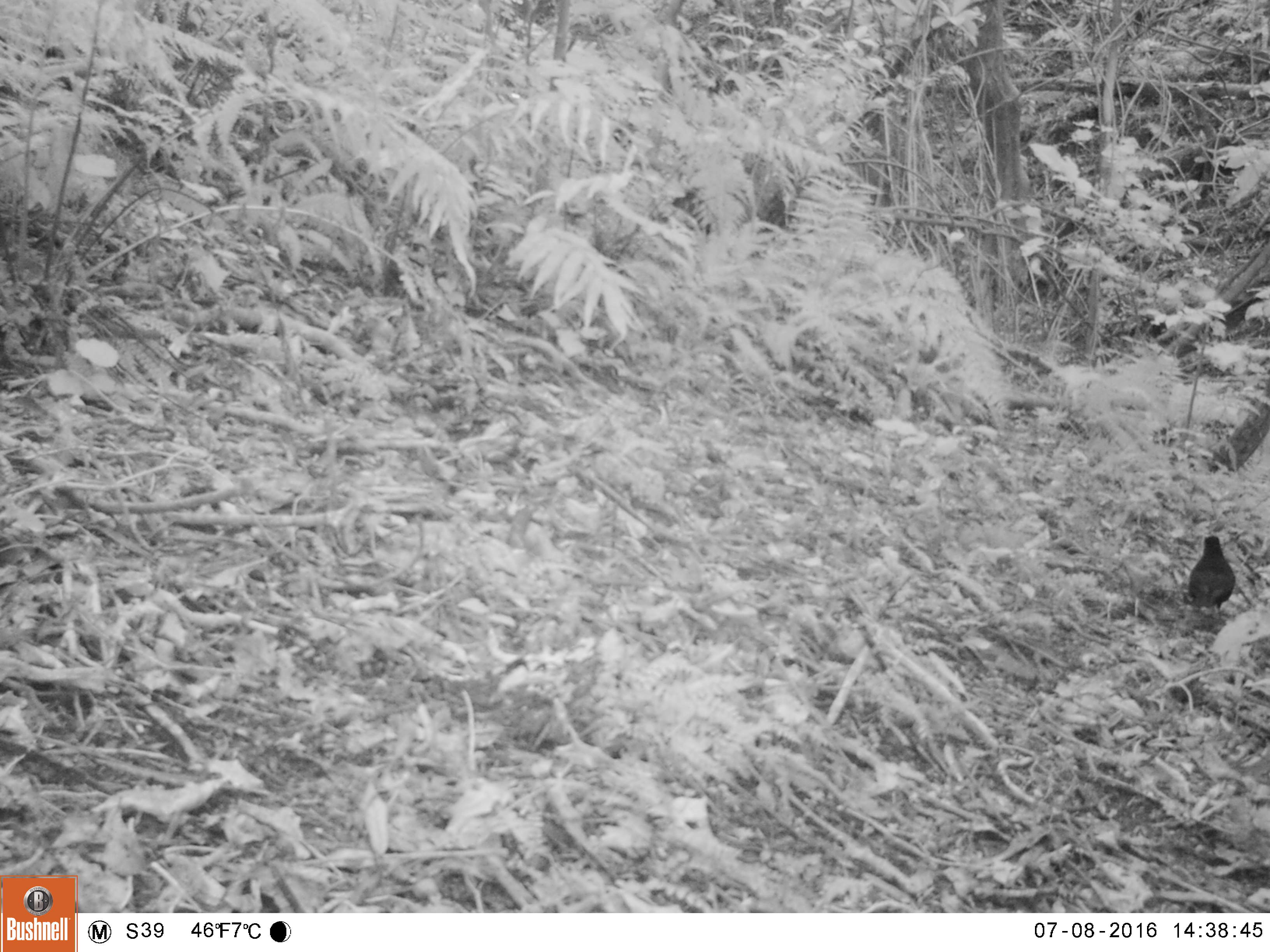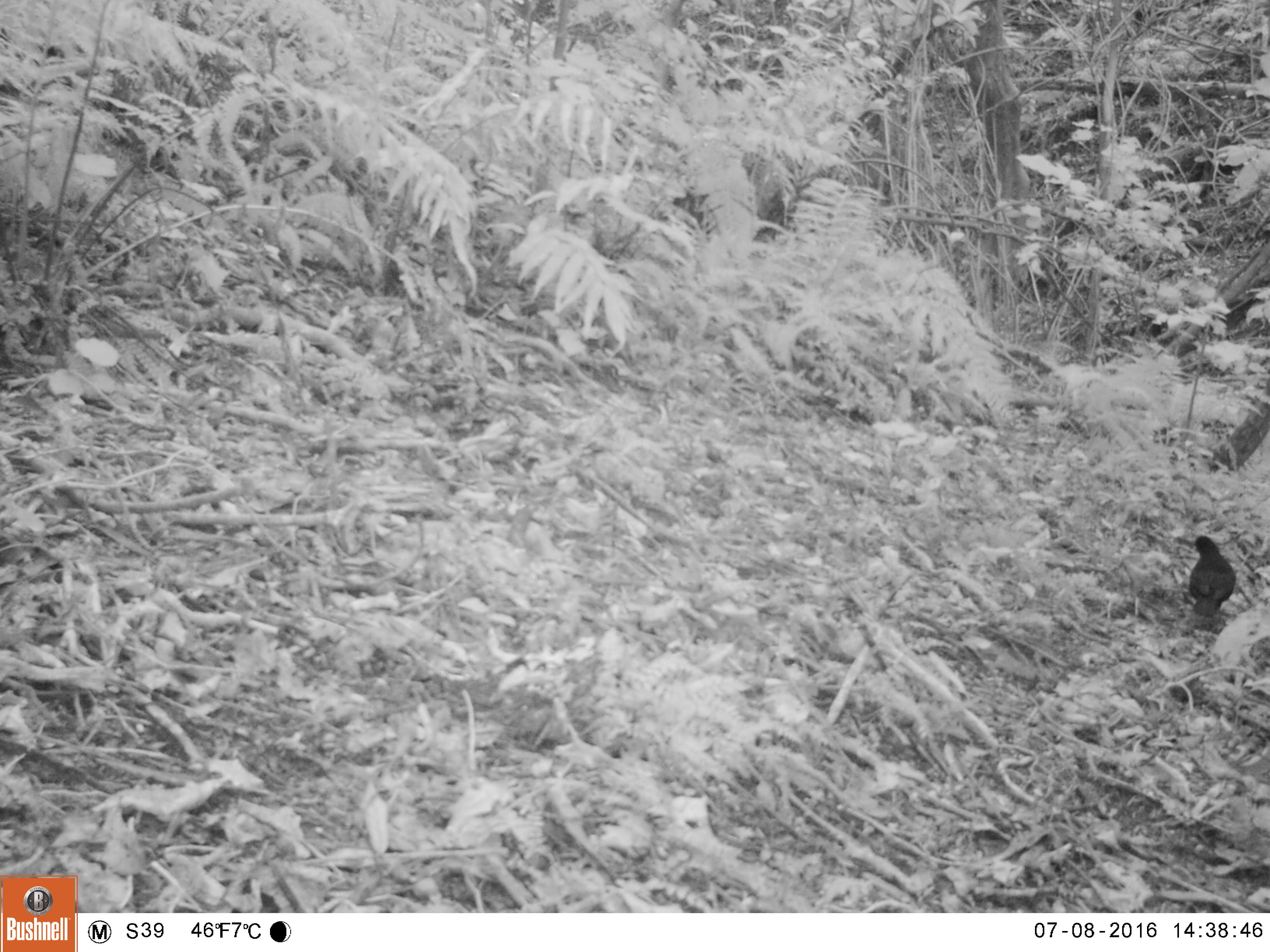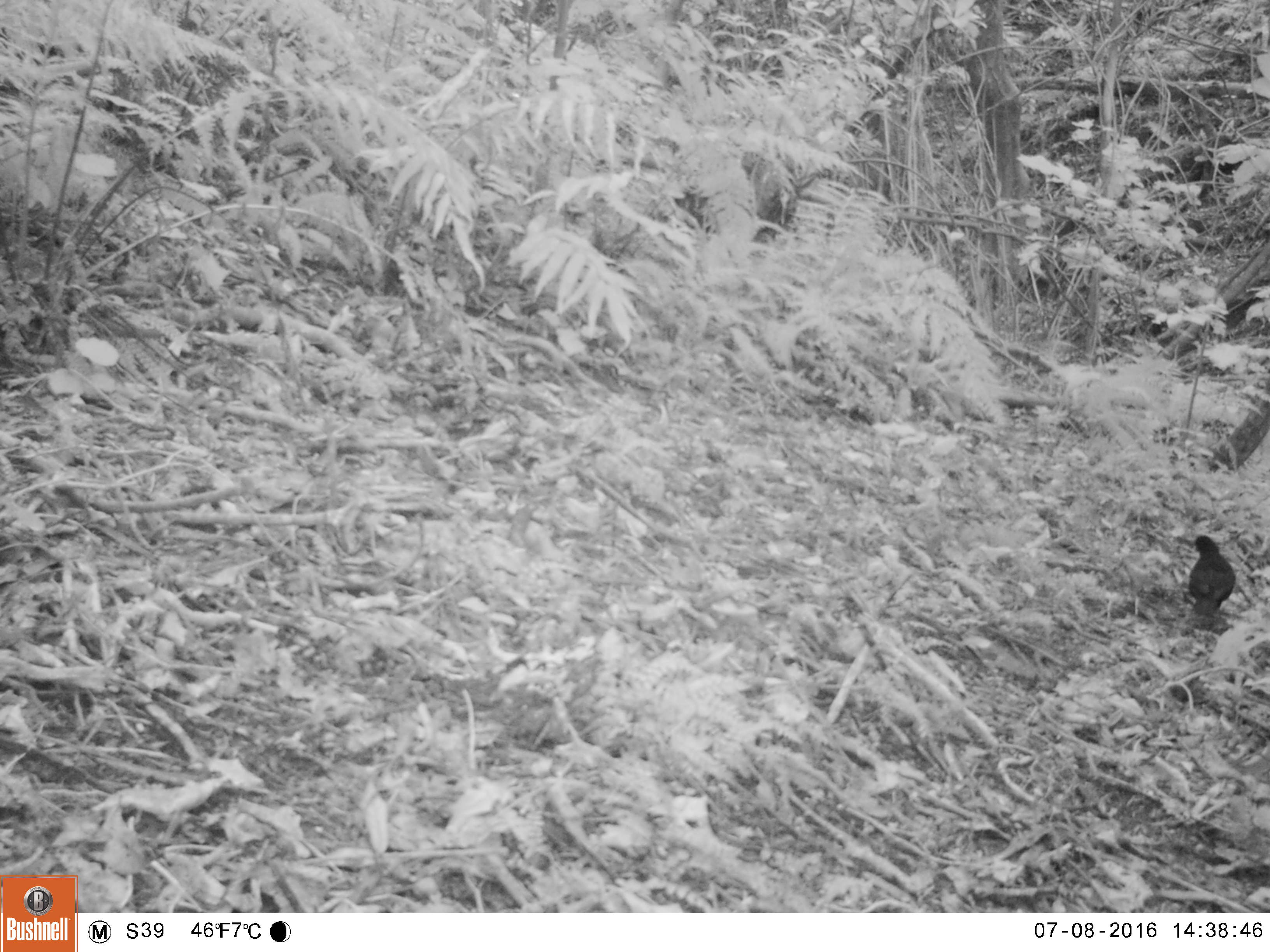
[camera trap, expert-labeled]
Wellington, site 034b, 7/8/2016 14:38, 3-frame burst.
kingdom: Animalia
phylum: Chordata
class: Aves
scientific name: Aves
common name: bird